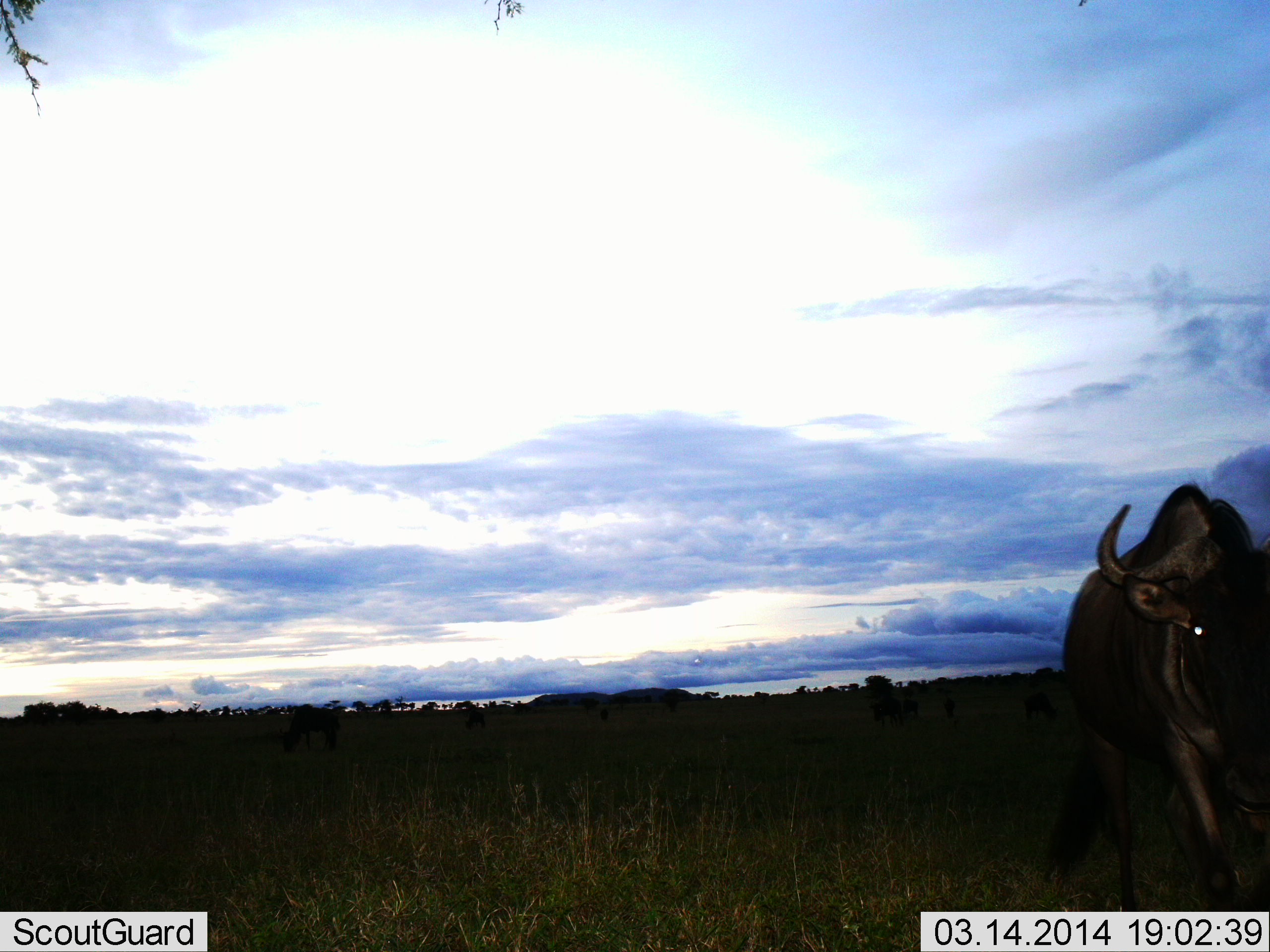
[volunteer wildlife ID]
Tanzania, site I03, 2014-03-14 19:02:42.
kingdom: Animalia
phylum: Chordata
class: Mammalia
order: Artiodactyla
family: Bovidae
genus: Connochaetes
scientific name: Connochaetes taurinus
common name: blue wildebeest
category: wildebeest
Wildebeest (blue wildebeest) (Connochaetes taurinus), count 1. Behavior (volunteer vote fractions): standing 60%, resting 0%, moving 30%, interacting 0%. Young present (vote fraction): 0%. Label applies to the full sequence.